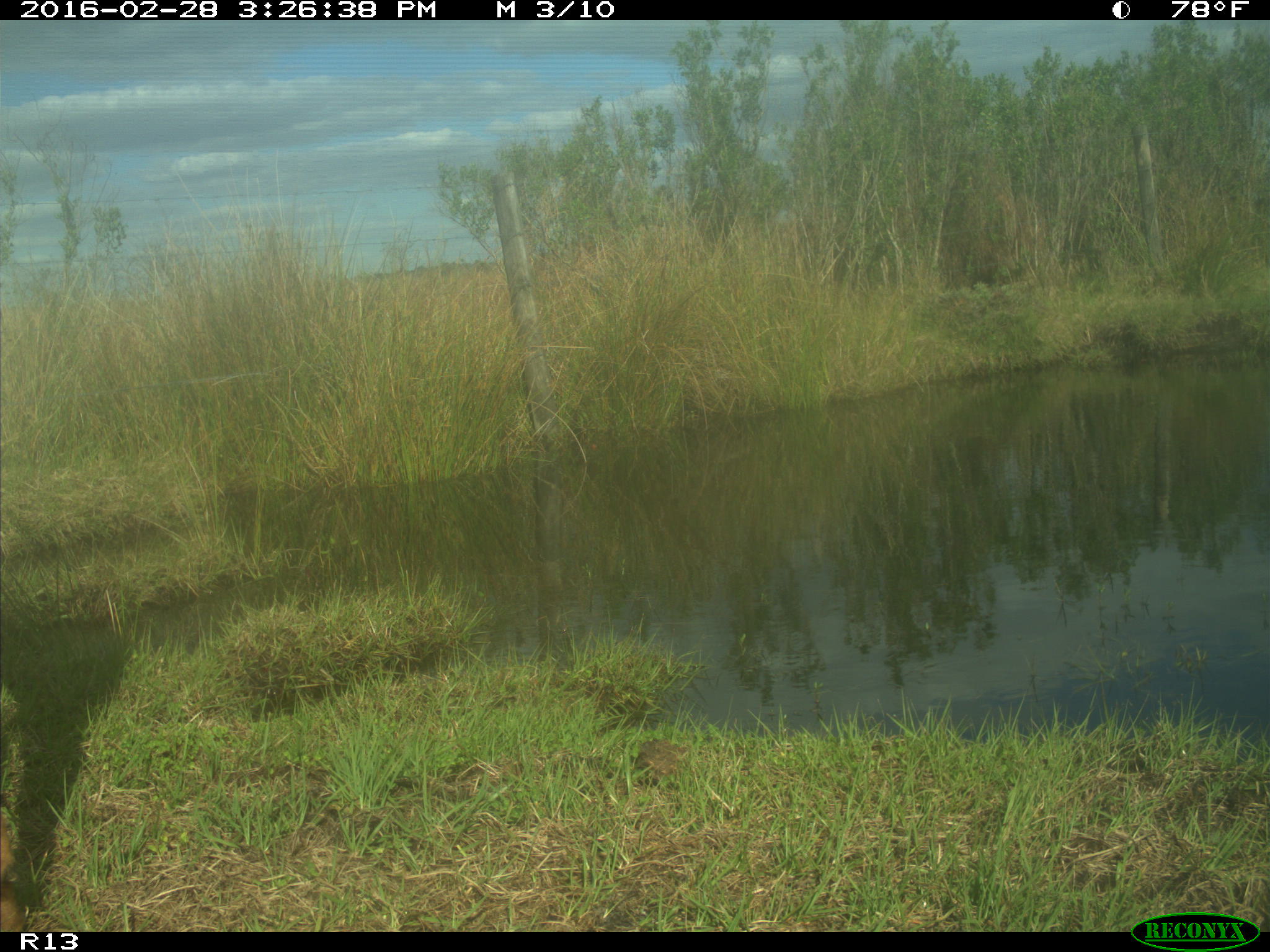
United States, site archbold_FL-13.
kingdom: Animalia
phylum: Chordata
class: Mammalia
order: Artiodactyla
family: Bovidae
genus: Bos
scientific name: Bos taurus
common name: domestic cow